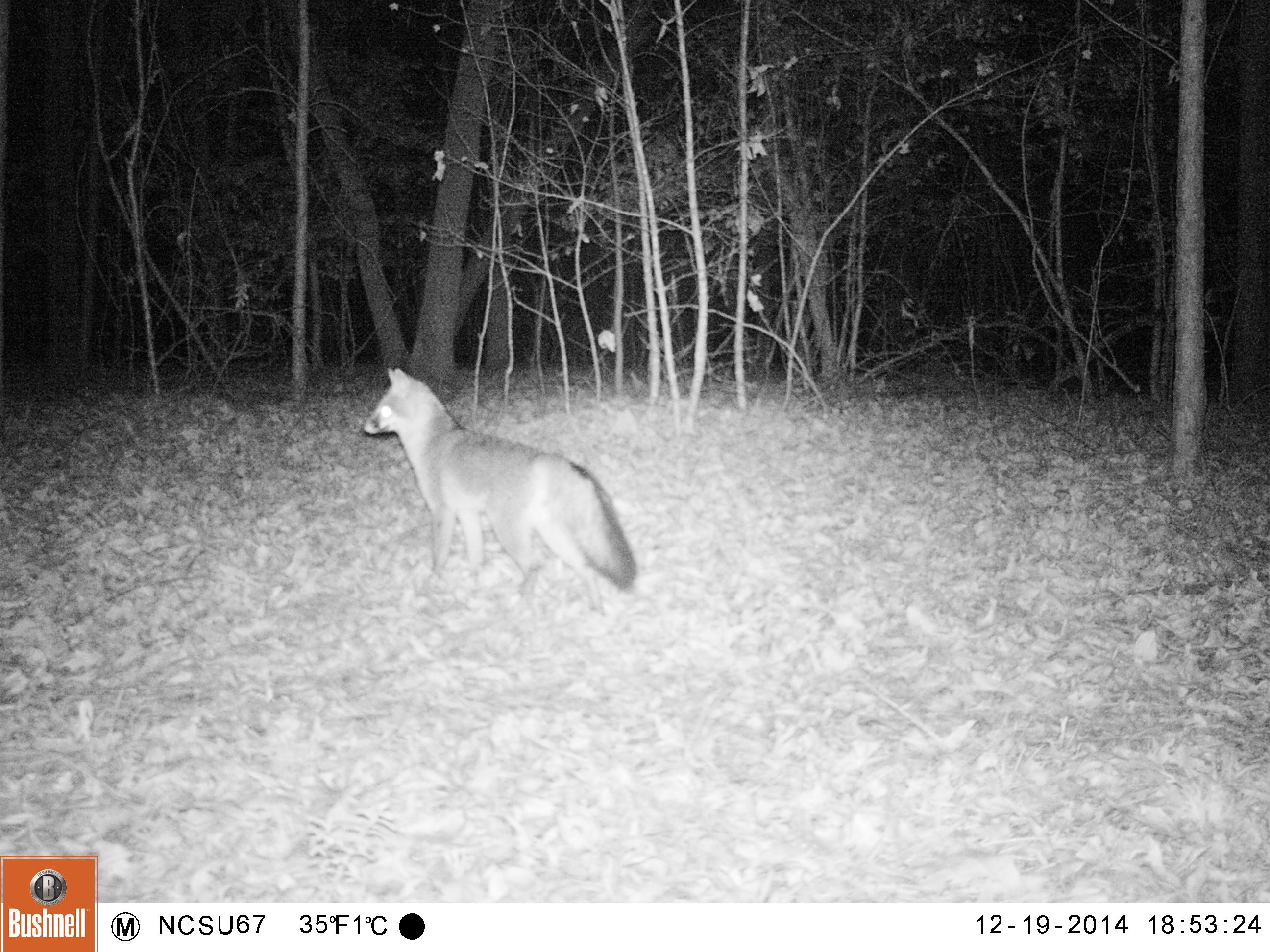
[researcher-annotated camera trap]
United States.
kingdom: Animalia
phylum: Chordata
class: Mammalia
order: Carnivora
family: Canidae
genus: Urocyon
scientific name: Urocyon cinereoargenteus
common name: gray fox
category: Grey Fox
Grey Fox (gray fox) (Urocyon cinereoargenteus).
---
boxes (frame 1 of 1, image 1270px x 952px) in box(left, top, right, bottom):
Grey Fox: box(356, 360, 641, 602)